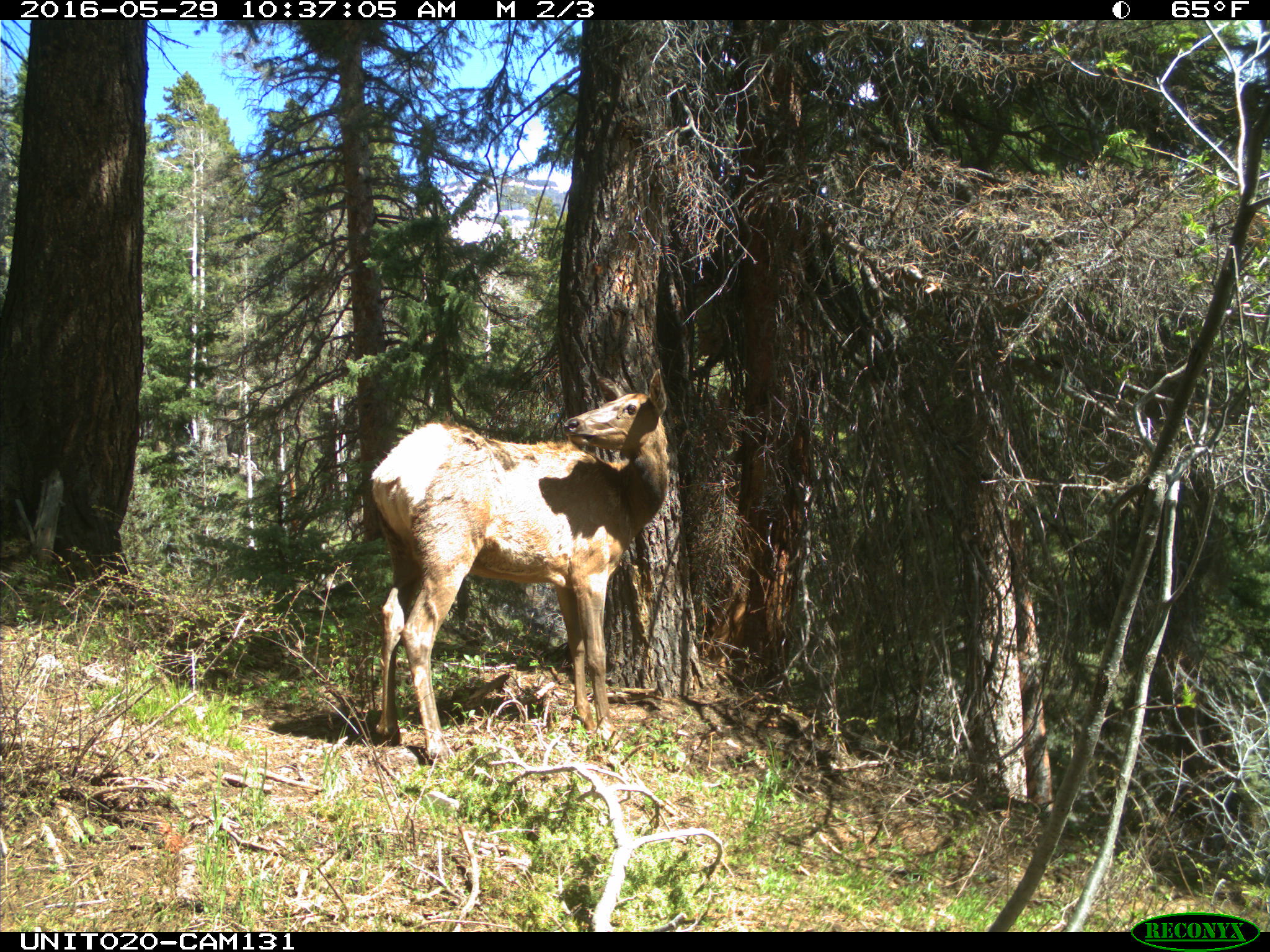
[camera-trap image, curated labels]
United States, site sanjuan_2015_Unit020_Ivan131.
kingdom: Animalia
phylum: Chordata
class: Mammalia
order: Artiodactyla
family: Cervidae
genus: Cervus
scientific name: Cervus elaphus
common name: red deer